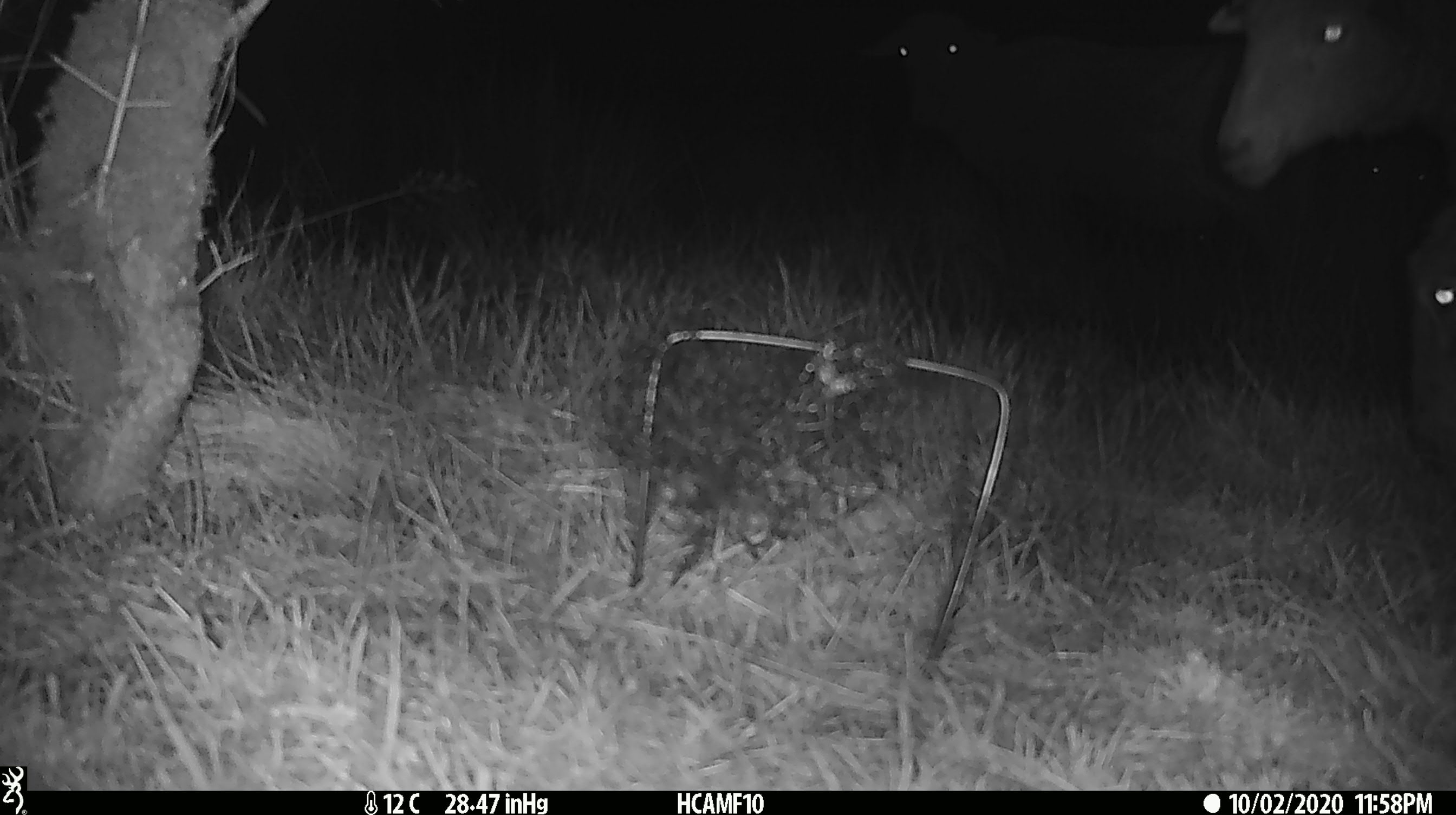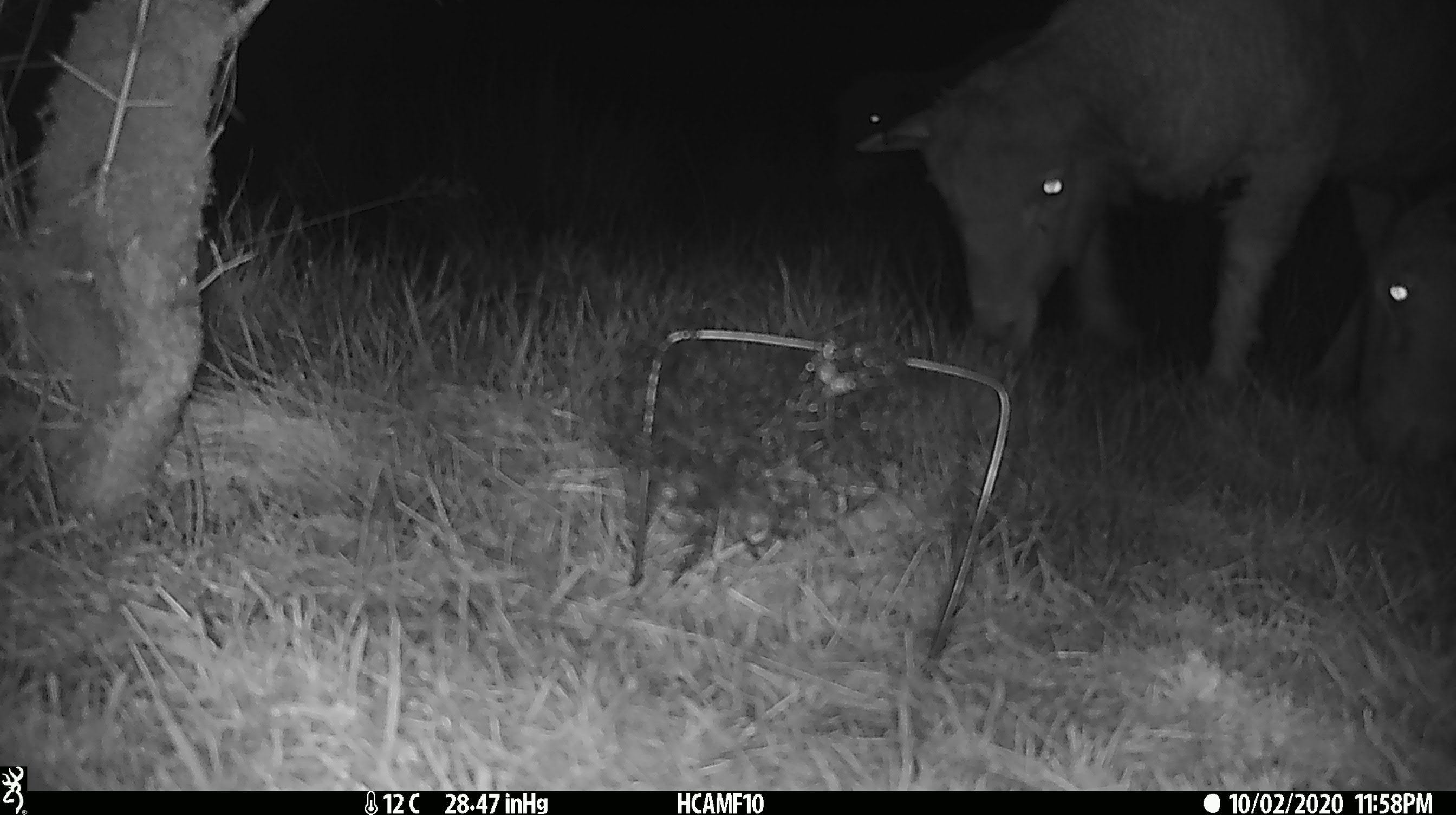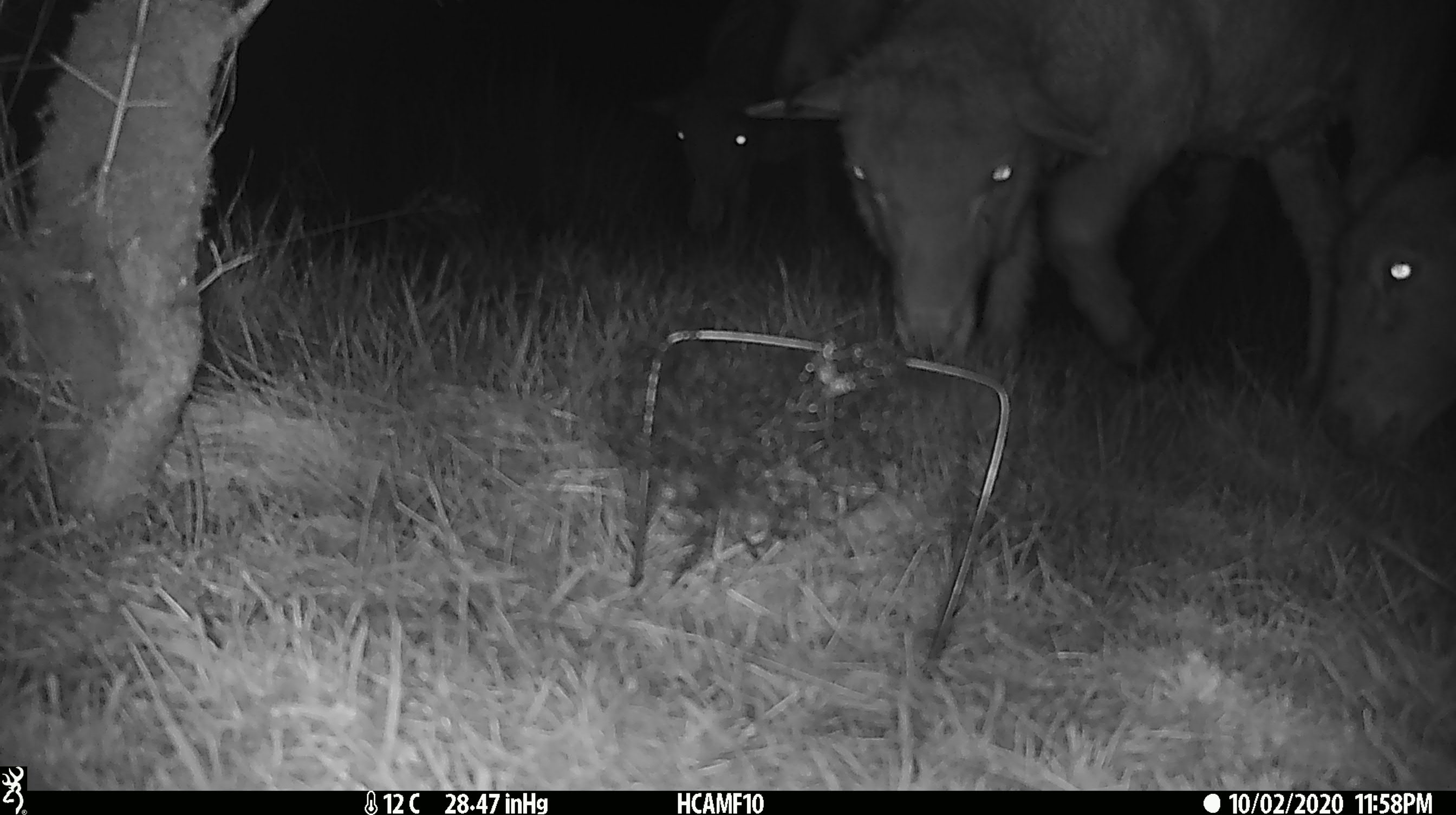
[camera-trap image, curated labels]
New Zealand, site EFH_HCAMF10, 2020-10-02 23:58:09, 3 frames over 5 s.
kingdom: Animalia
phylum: Chordata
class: Mammalia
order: Artiodactyla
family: Bovidae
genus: Ovis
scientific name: Ovis aries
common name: domestic sheep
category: sheep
Sheep (domestic sheep) (Ovis aries).